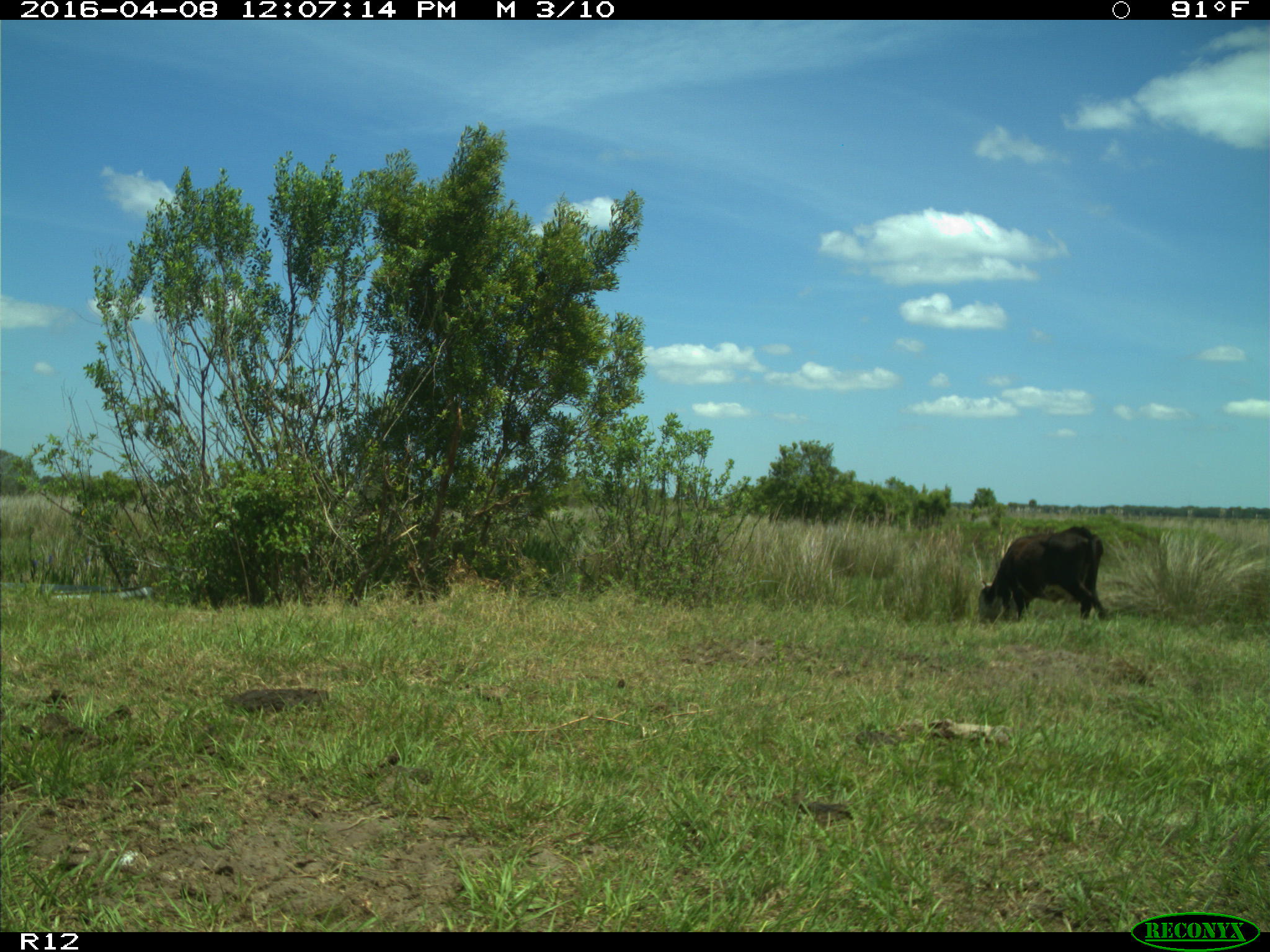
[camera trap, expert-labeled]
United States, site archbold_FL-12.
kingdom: Animalia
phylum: Chordata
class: Mammalia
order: Artiodactyla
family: Bovidae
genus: Bos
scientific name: Bos taurus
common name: domestic cow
Bos taurus (domestic cow).